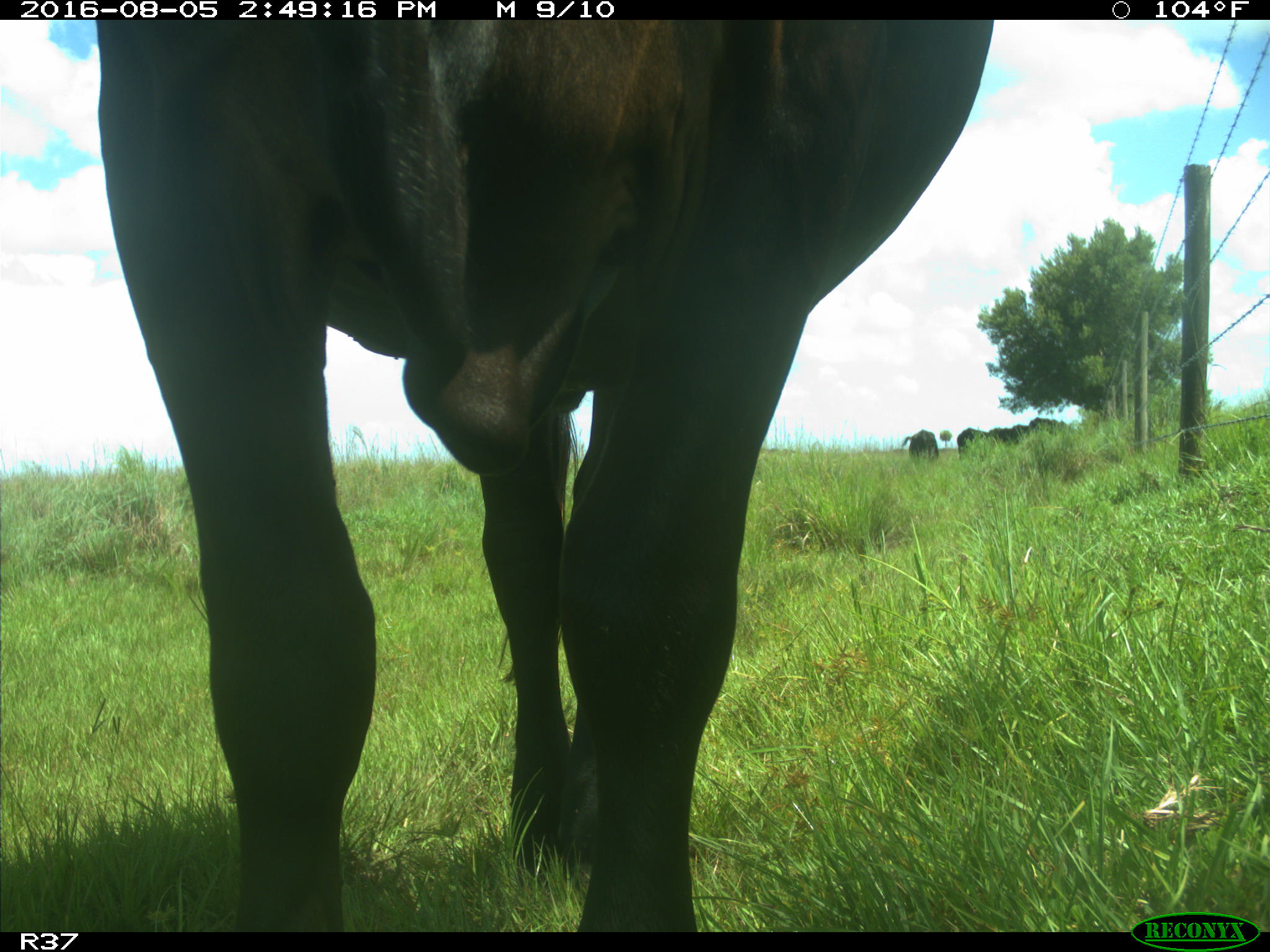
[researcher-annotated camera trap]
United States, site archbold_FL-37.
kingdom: Animalia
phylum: Chordata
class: Mammalia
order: Artiodactyla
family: Bovidae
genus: Bos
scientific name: Bos taurus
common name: domestic cow